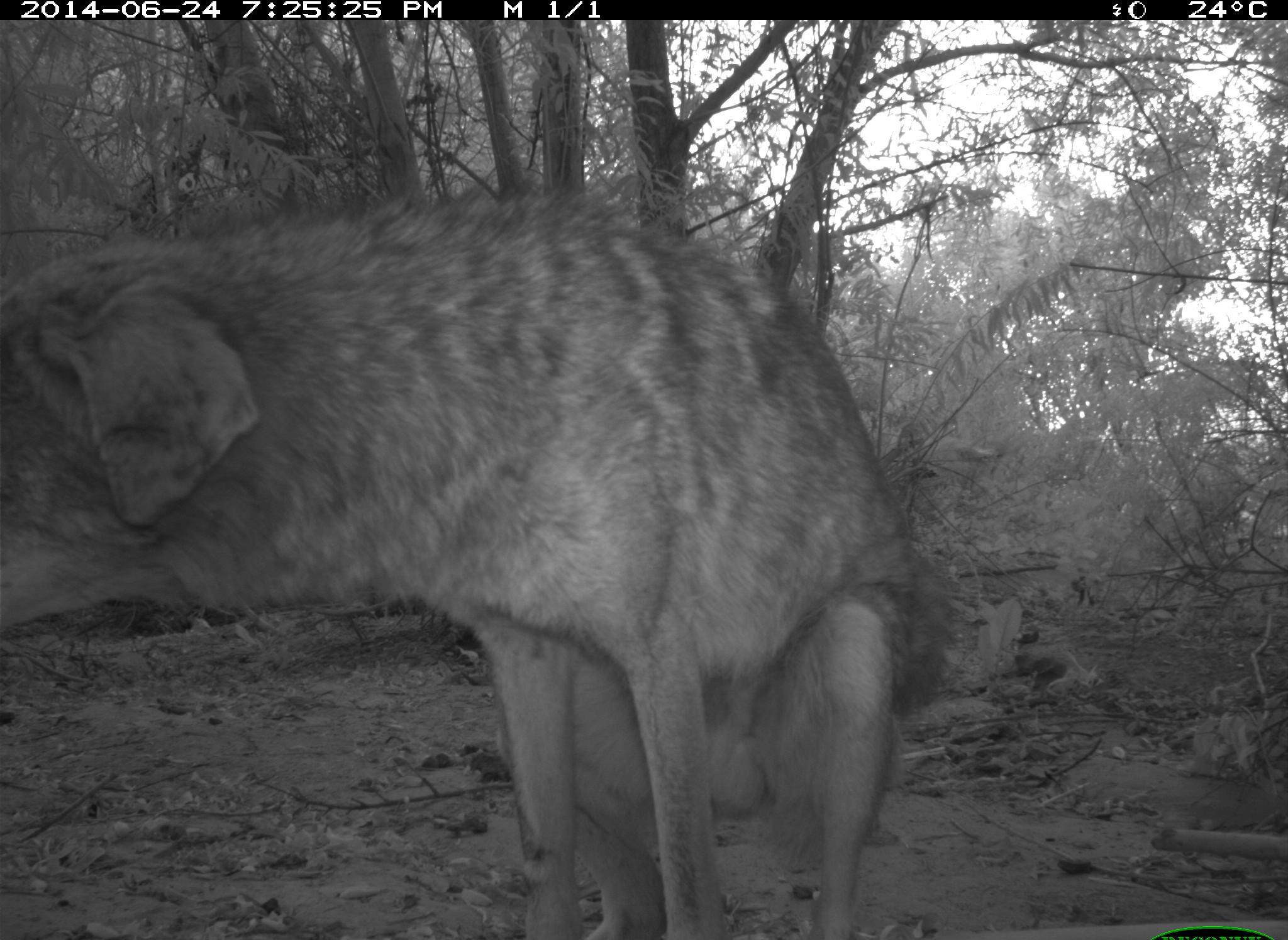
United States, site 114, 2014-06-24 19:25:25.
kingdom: Animalia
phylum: Chordata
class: Mammalia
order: Carnivora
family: Canidae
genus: Canis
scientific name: Canis latrans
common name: coyote